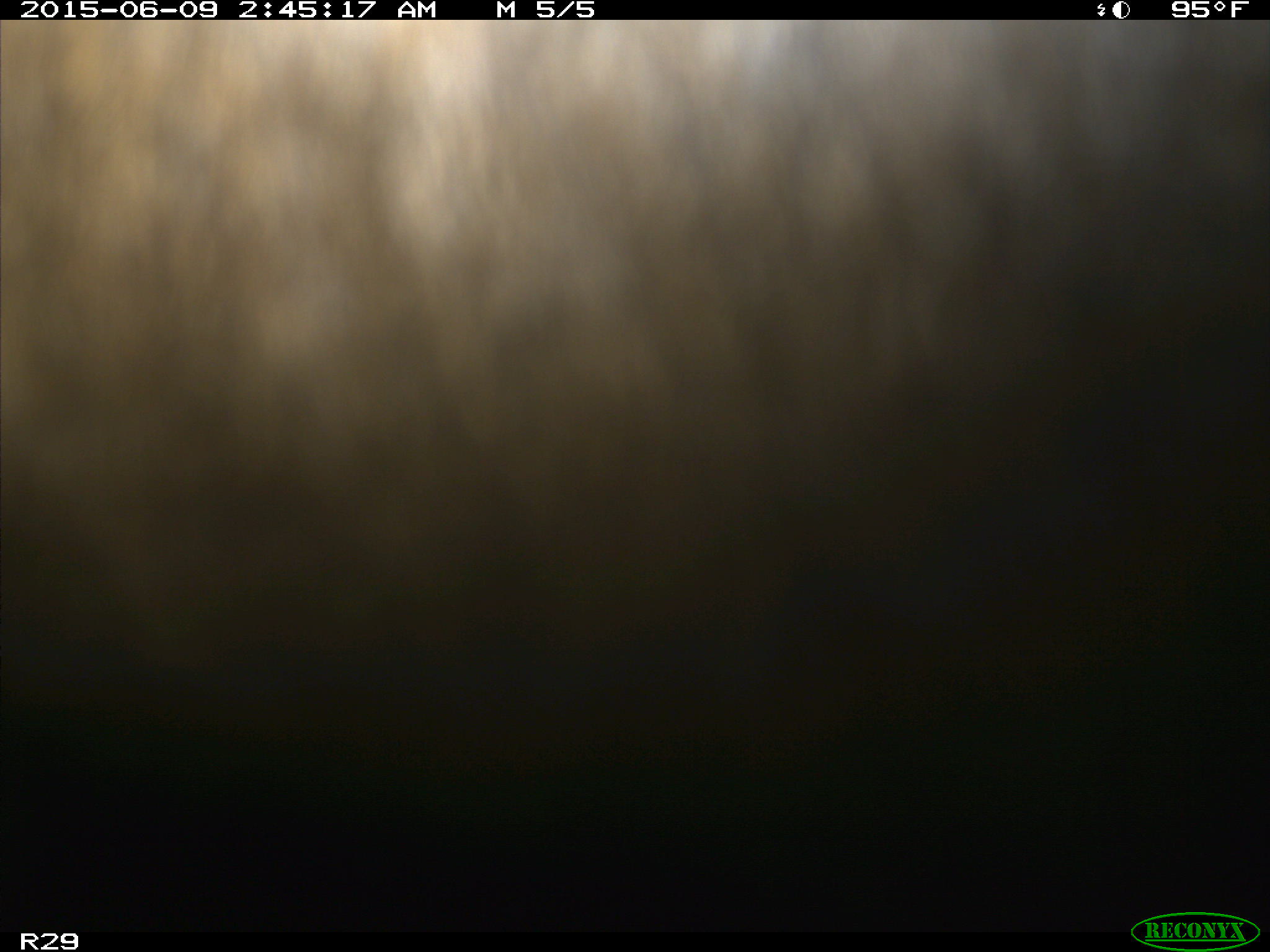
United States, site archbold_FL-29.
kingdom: Animalia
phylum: Chordata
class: Mammalia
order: Artiodactyla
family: Bovidae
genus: Bos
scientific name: Bos taurus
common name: domestic cow